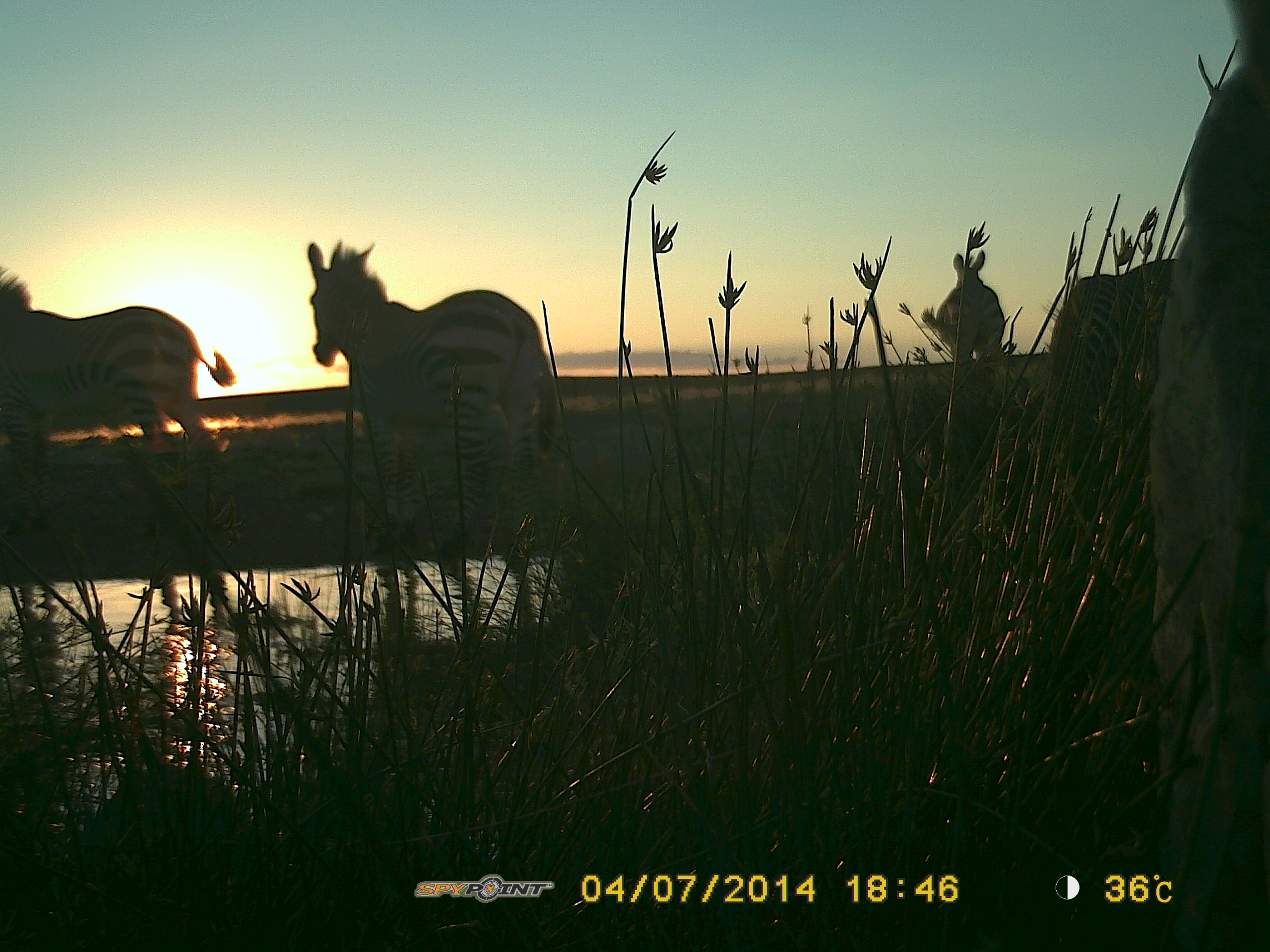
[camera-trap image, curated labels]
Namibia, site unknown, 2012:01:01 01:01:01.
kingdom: Animalia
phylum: Chordata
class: Mammalia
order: Perissodactyla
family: Equidae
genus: Equus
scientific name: Equus zebra hartmannae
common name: hartmann's mountain zebra